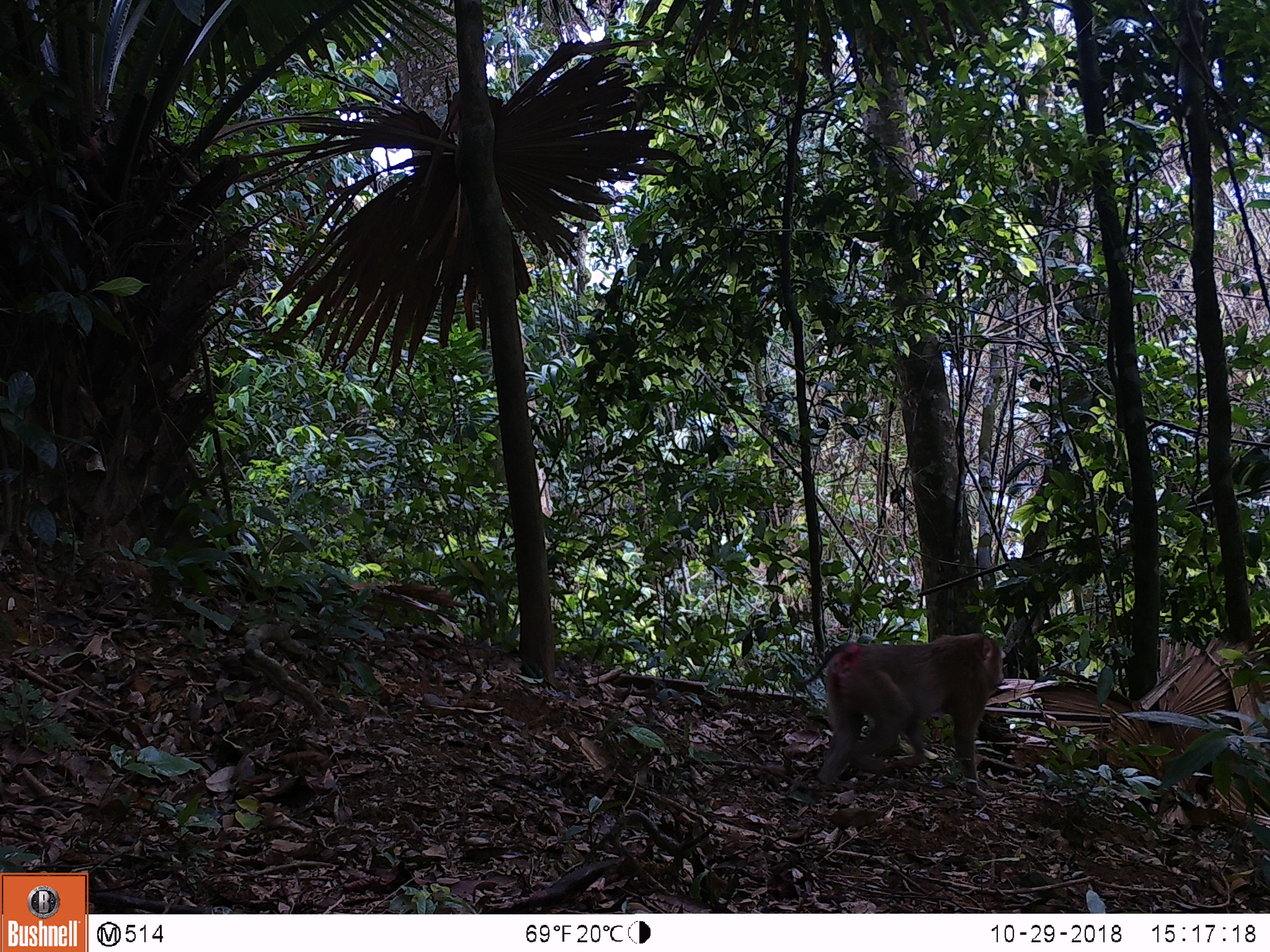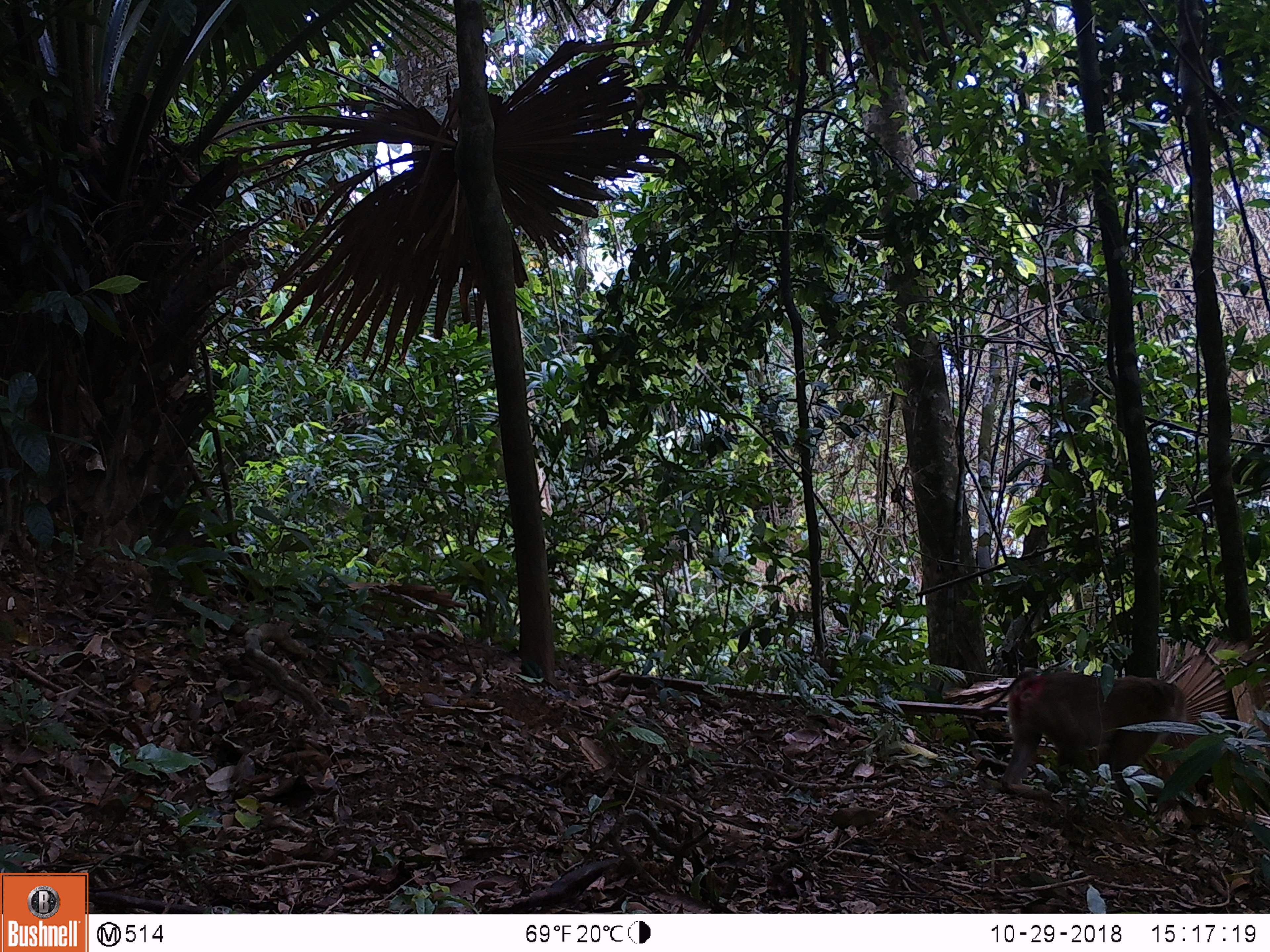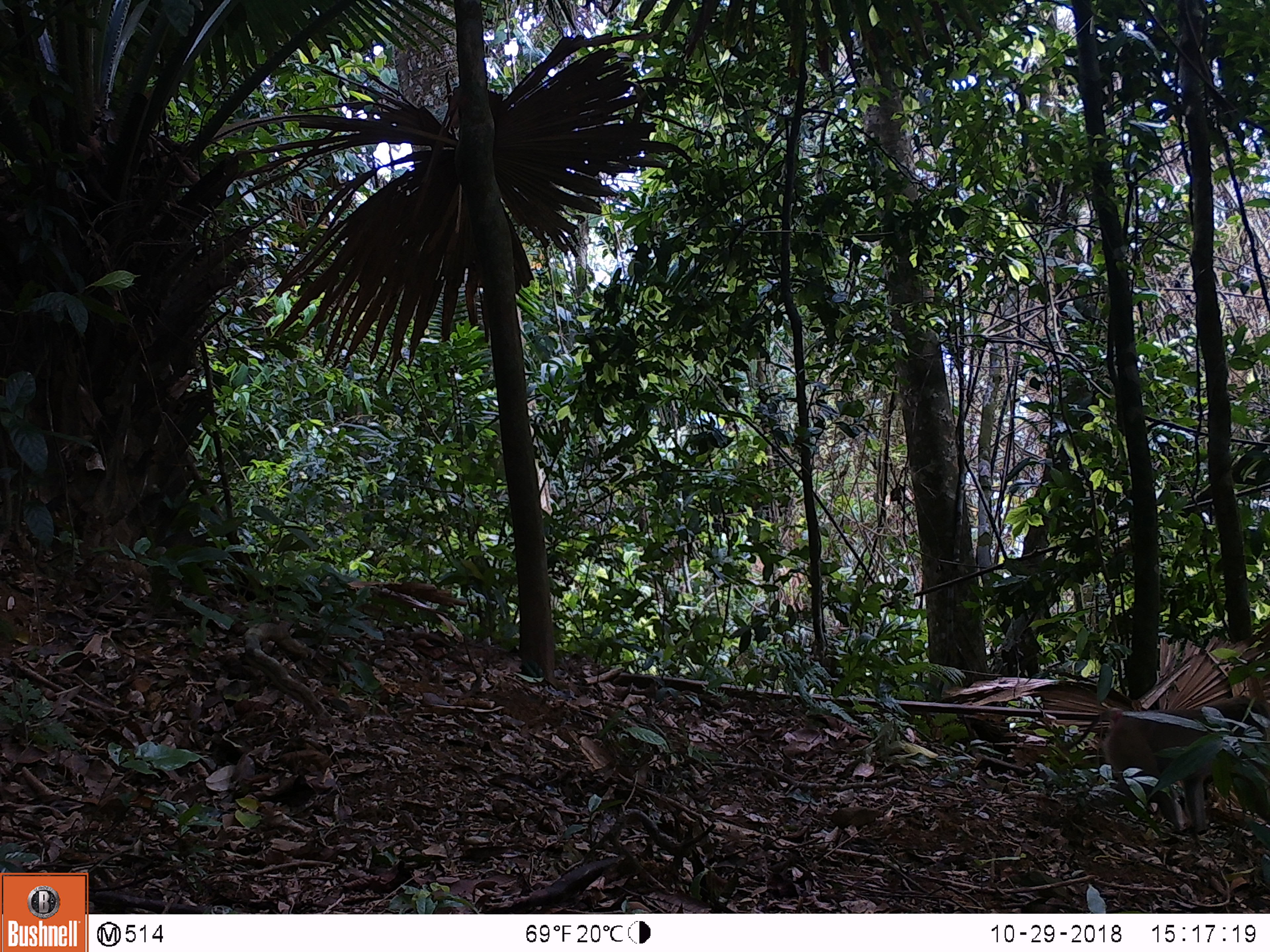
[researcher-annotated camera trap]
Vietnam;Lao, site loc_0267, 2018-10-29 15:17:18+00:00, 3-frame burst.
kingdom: Animalia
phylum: Chordata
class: Mammalia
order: Primates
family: Cercopithecidae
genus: Macaca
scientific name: Macaca nemestrina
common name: pig-tailed macaque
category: pig tailed macaque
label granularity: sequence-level